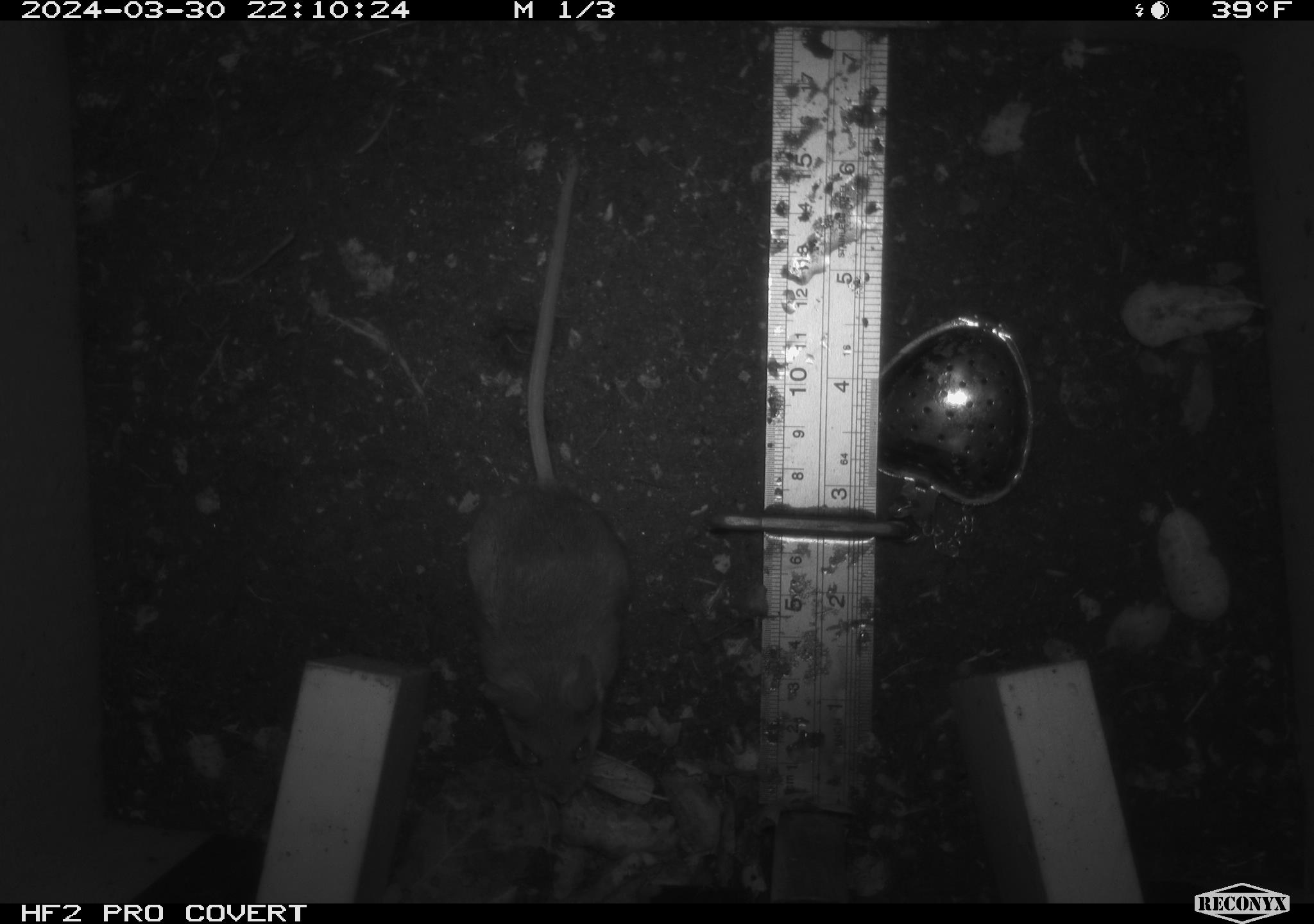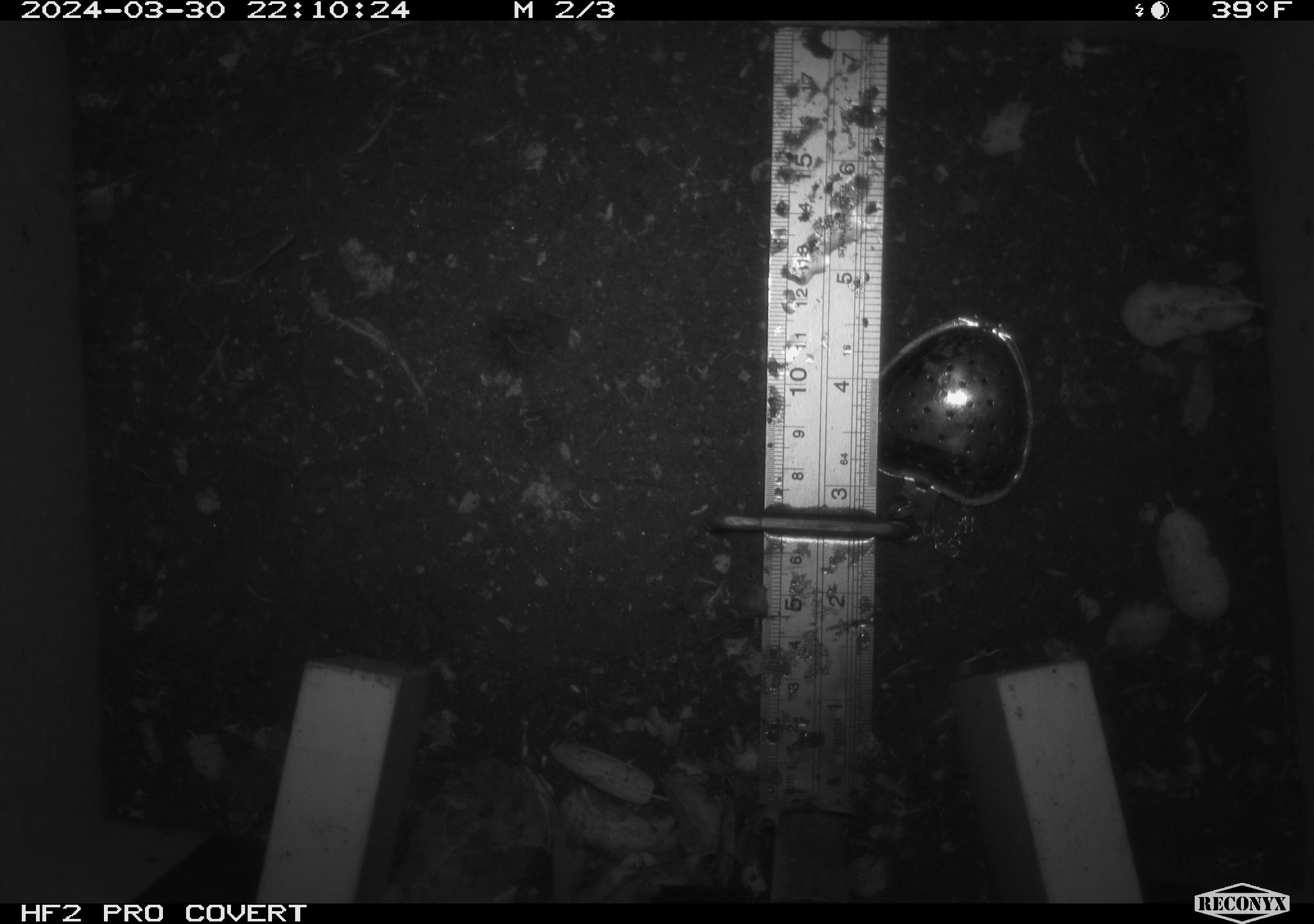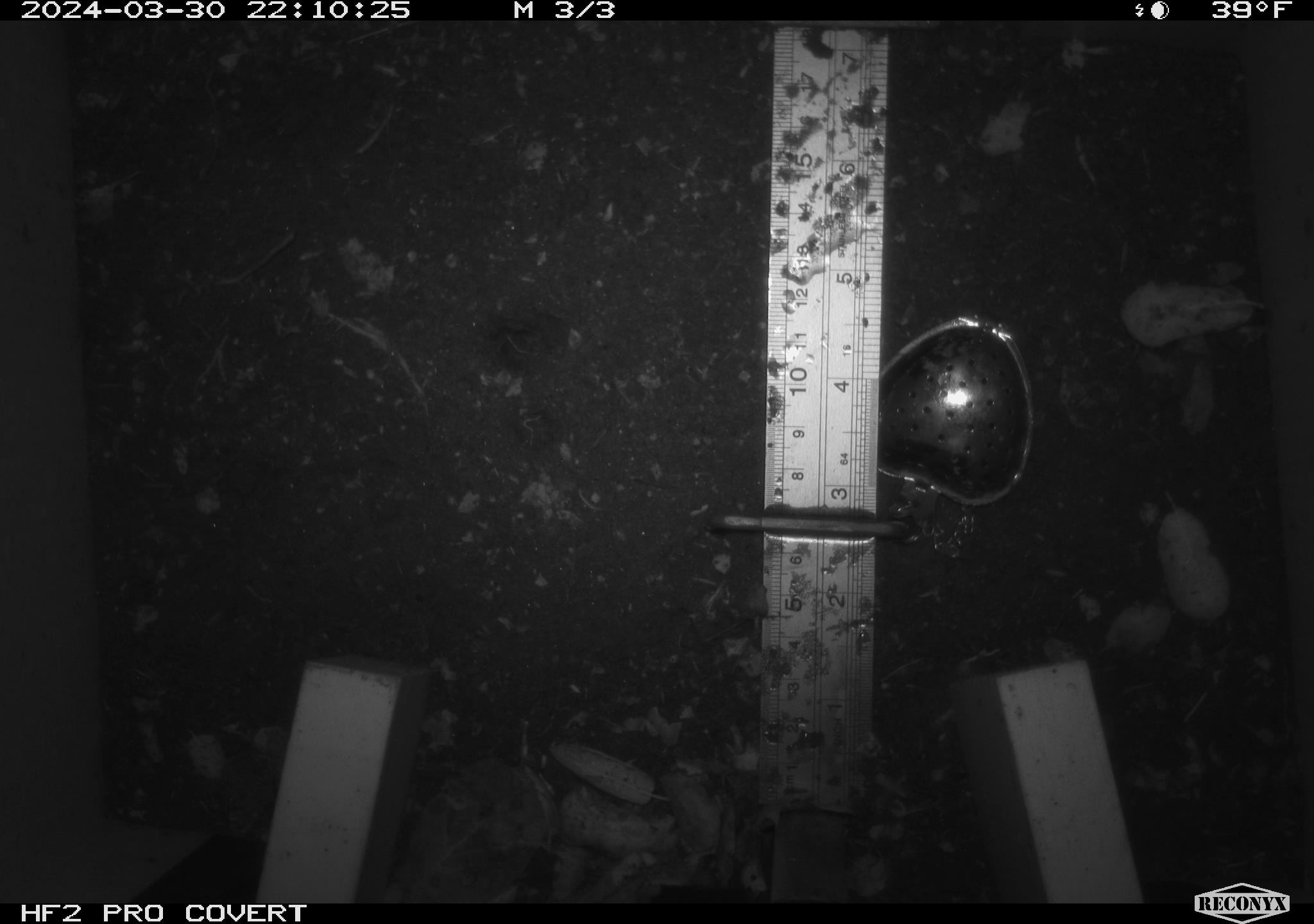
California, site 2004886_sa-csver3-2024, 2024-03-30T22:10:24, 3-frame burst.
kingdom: Animalia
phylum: Chordata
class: Mammalia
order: Rodentia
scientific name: Rodentia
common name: rodent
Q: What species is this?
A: Rodent (Rodentia).